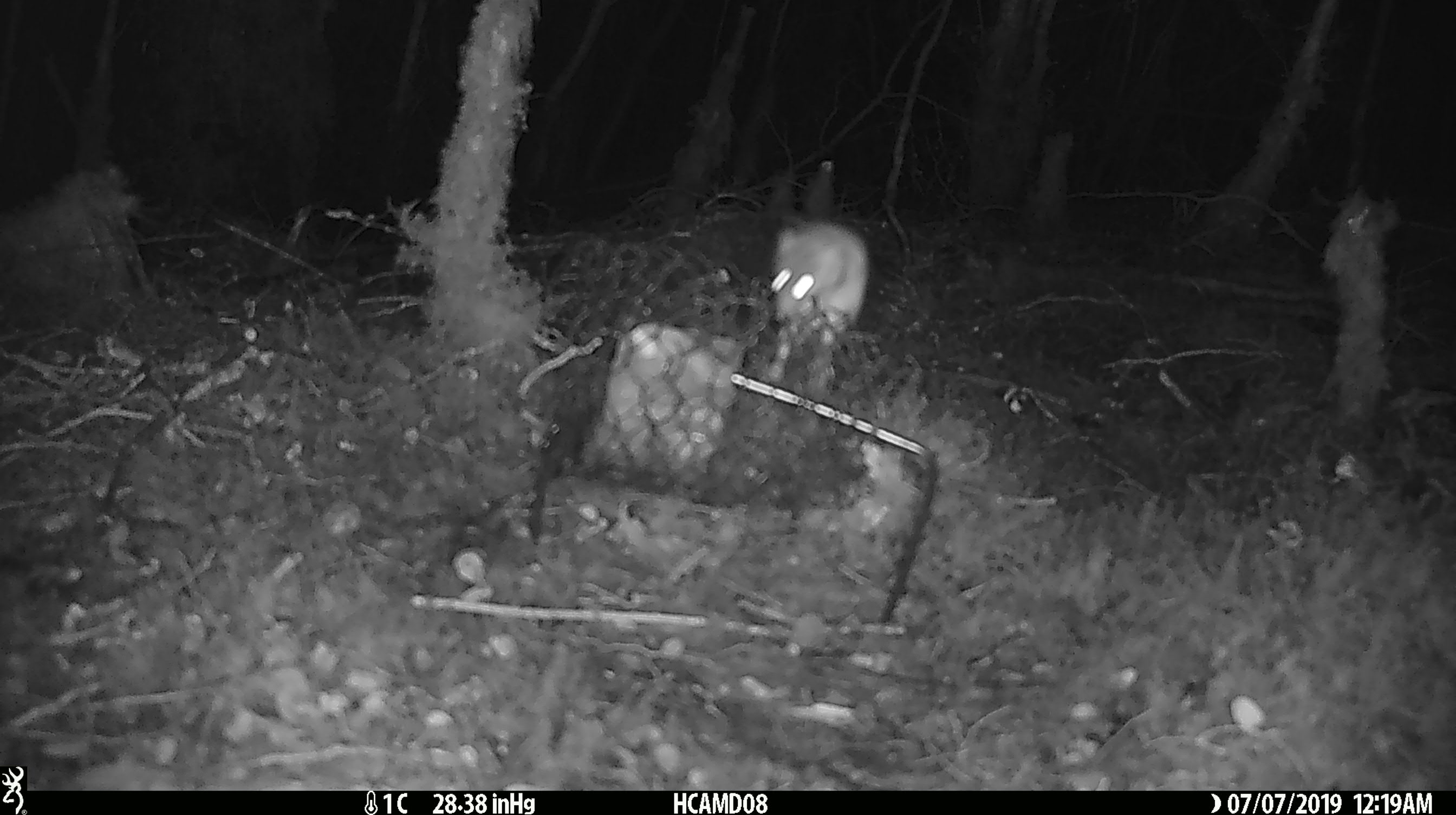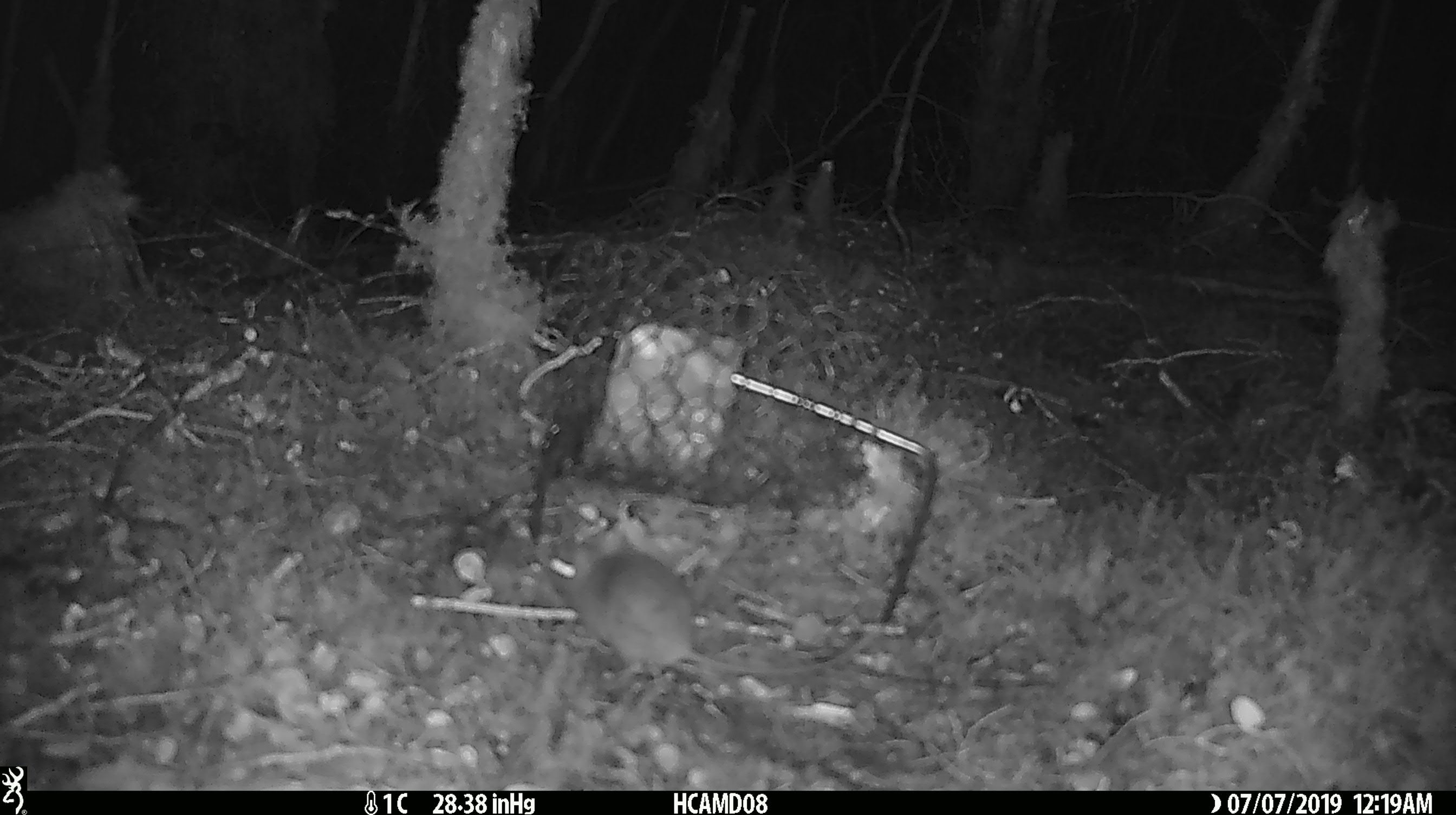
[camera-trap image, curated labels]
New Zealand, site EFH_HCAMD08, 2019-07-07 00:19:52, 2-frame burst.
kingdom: Animalia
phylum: Chordata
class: Mammalia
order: Rodentia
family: Muridae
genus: Mus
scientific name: Mus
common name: mouse